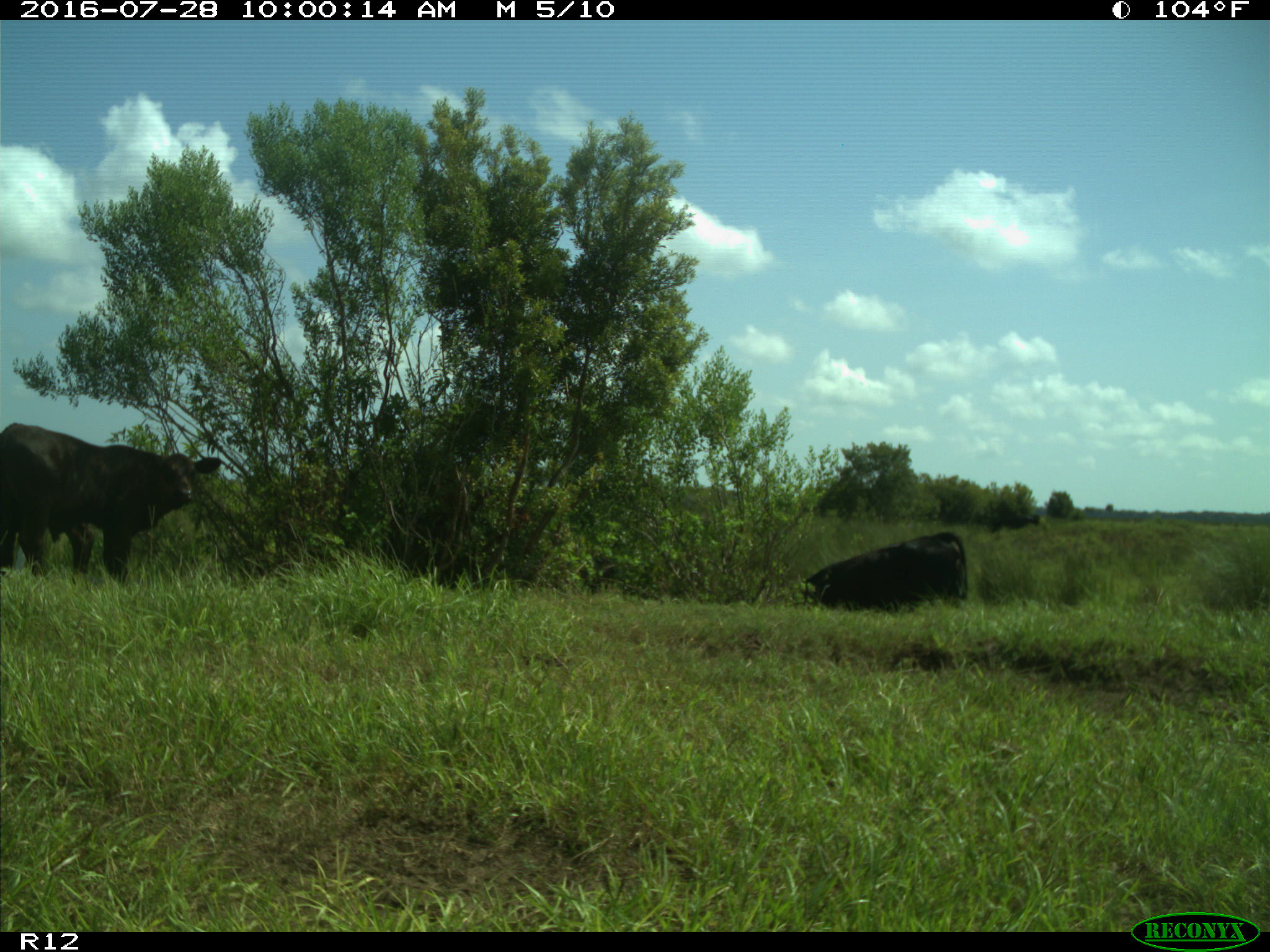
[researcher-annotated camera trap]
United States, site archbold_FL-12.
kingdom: Animalia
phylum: Chordata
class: Mammalia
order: Artiodactyla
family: Bovidae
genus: Bos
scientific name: Bos taurus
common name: domestic cow